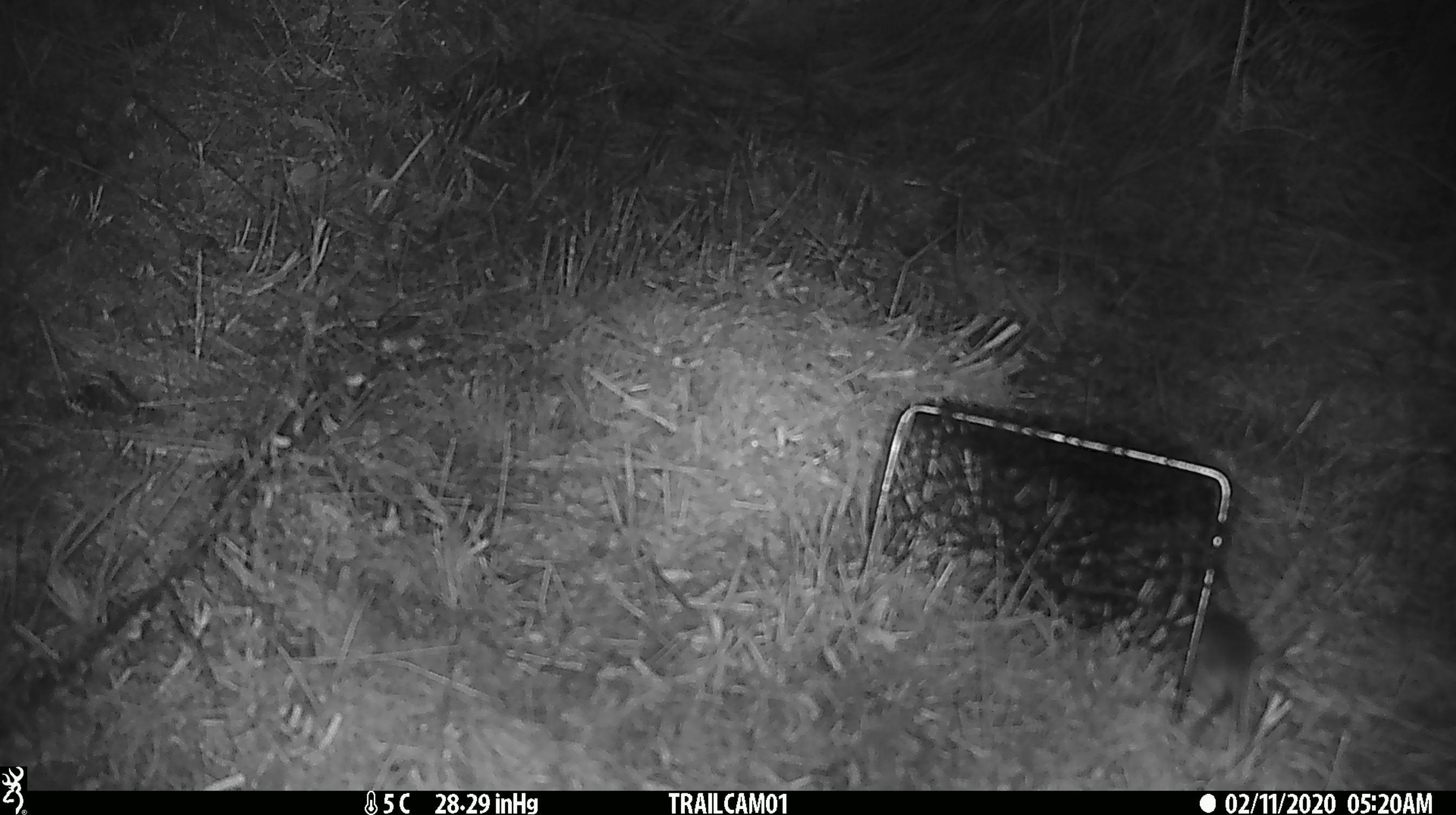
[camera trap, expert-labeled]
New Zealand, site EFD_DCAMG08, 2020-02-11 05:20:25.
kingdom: Animalia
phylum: Chordata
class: Mammalia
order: Rodentia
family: Muridae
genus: Mus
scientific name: Mus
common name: mouse